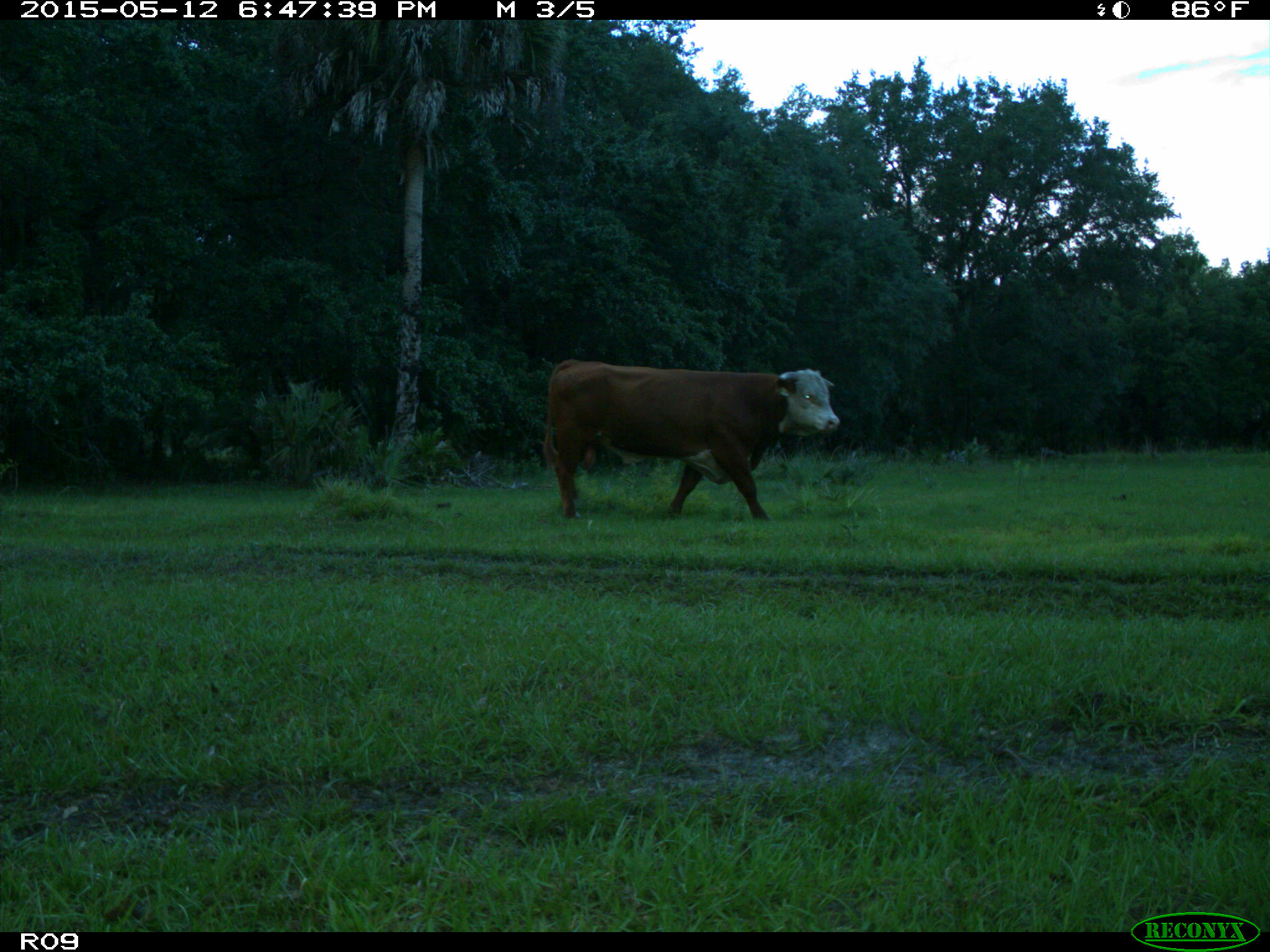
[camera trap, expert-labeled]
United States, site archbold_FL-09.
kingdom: Animalia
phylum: Chordata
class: Mammalia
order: Artiodactyla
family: Bovidae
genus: Bos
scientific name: Bos taurus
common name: domestic cow